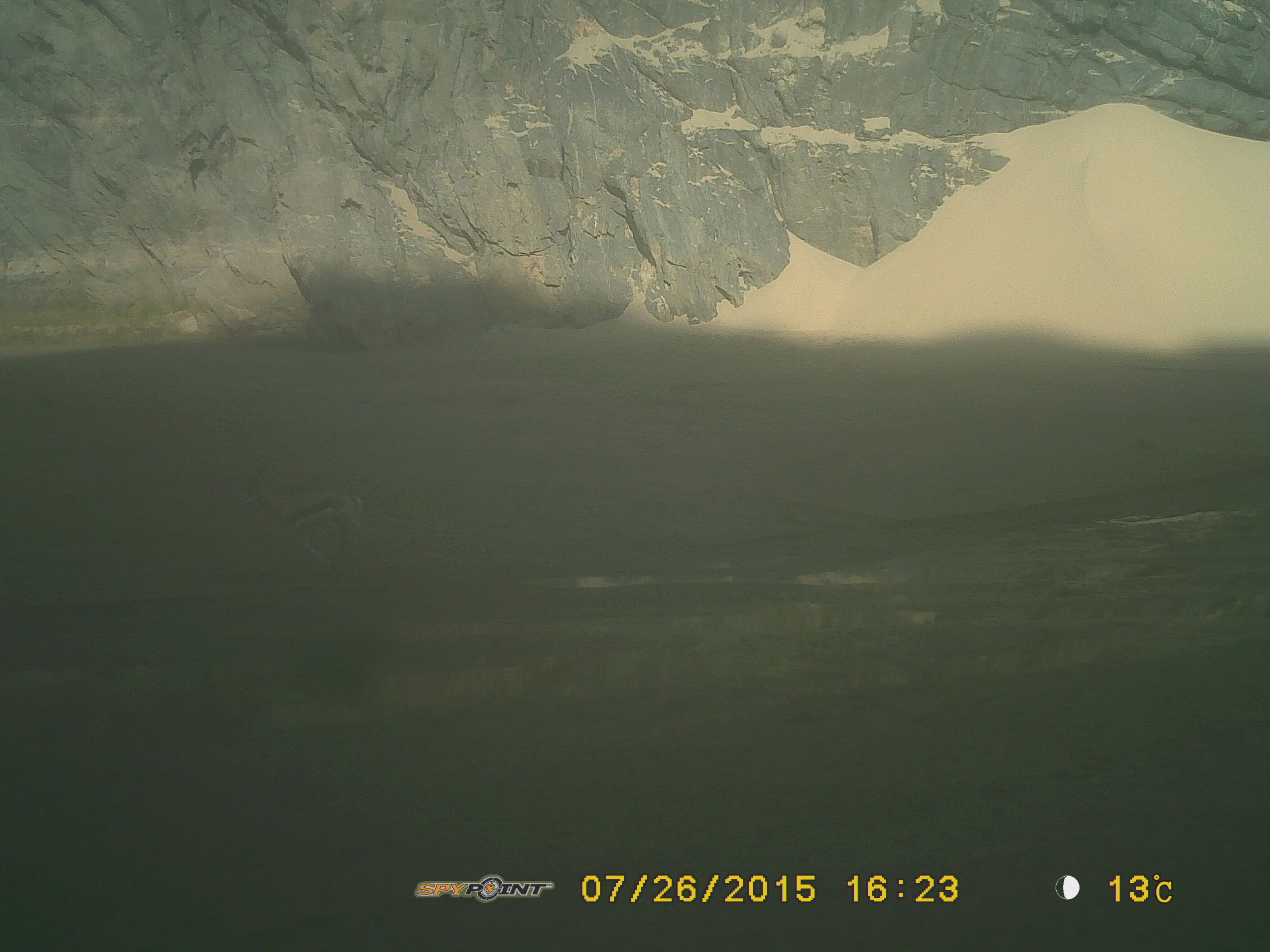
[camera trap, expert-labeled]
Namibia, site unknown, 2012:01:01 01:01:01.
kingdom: Animalia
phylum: Chordata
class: Mammalia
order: Artiodactyla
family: Bovidae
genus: Antidorcas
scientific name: Antidorcas marsupialis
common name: springbok